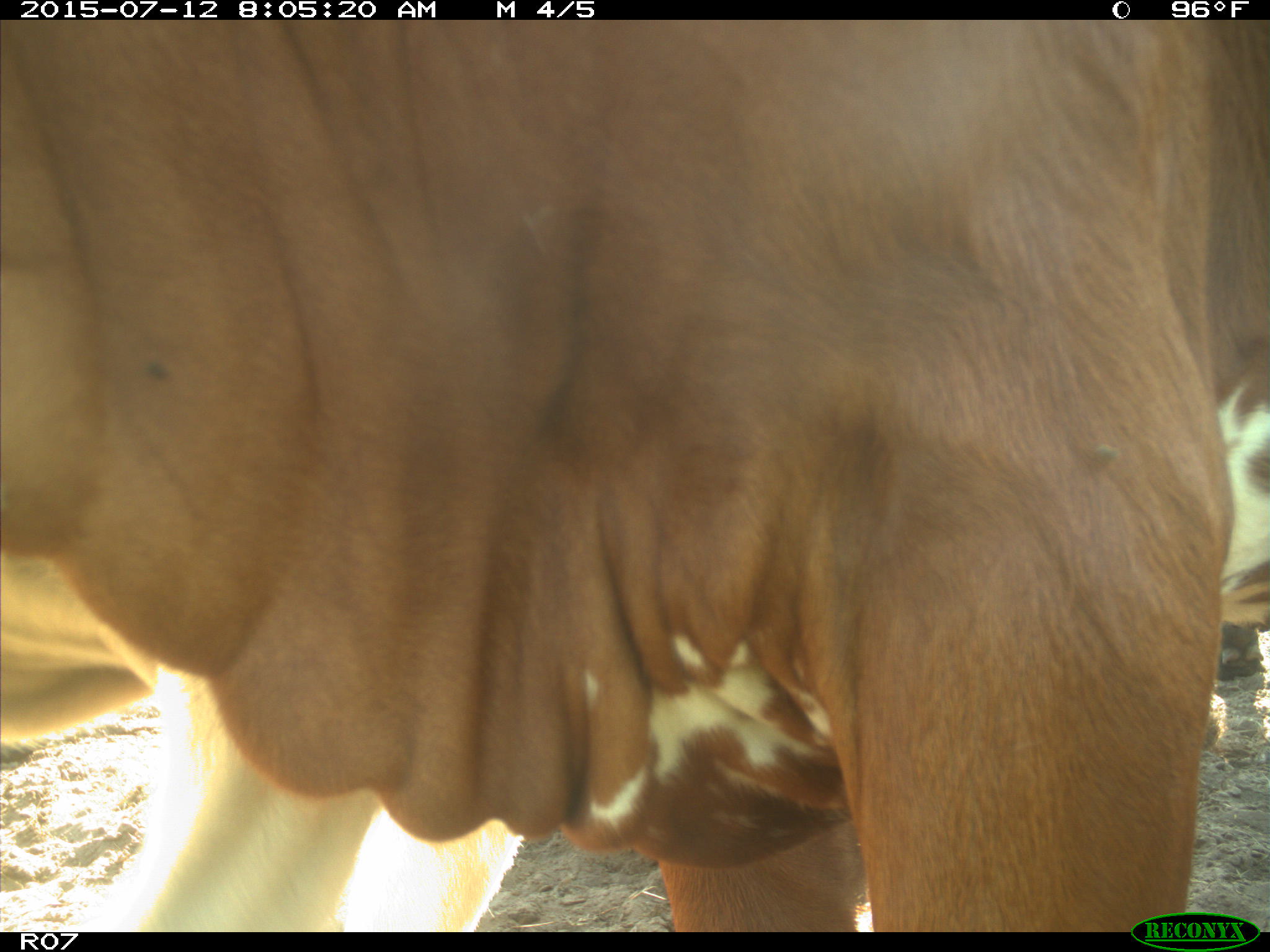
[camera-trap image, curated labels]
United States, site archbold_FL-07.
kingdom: Animalia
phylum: Chordata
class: Mammalia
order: Artiodactyla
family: Bovidae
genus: Bos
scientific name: Bos taurus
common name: domestic cow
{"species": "Bos taurus (domestic cow)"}